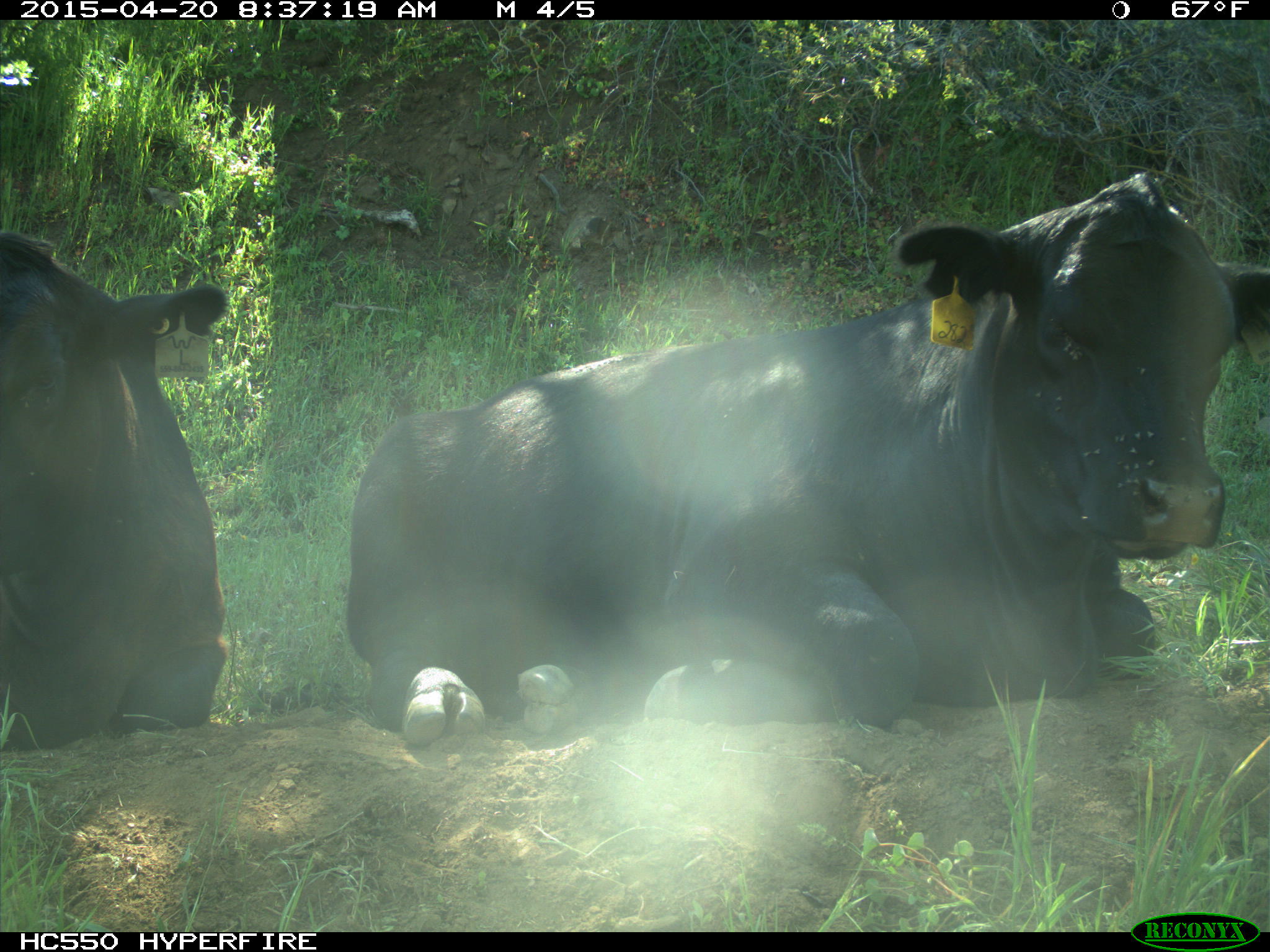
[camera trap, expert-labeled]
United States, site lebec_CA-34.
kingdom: Animalia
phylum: Chordata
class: Mammalia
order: Artiodactyla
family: Bovidae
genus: Bos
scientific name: Bos taurus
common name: domestic cow